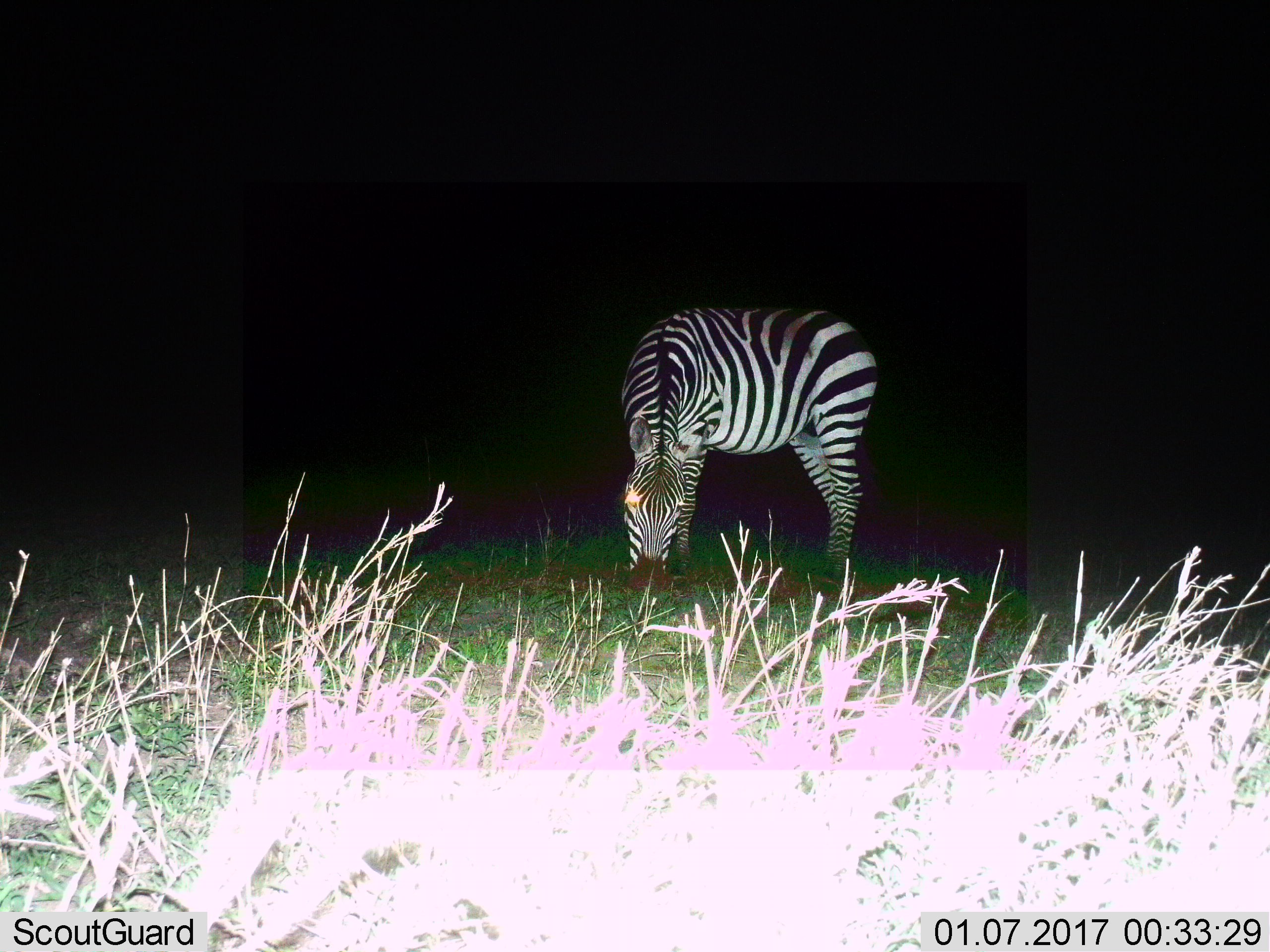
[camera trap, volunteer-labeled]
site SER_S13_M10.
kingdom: Animalia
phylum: Chordata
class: Mammalia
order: Perissodactyla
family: Equidae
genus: Equus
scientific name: Equus quagga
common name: plains zebra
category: zebraplains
Zebraplains (plains zebra) (Equus quagga), count 1. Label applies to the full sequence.